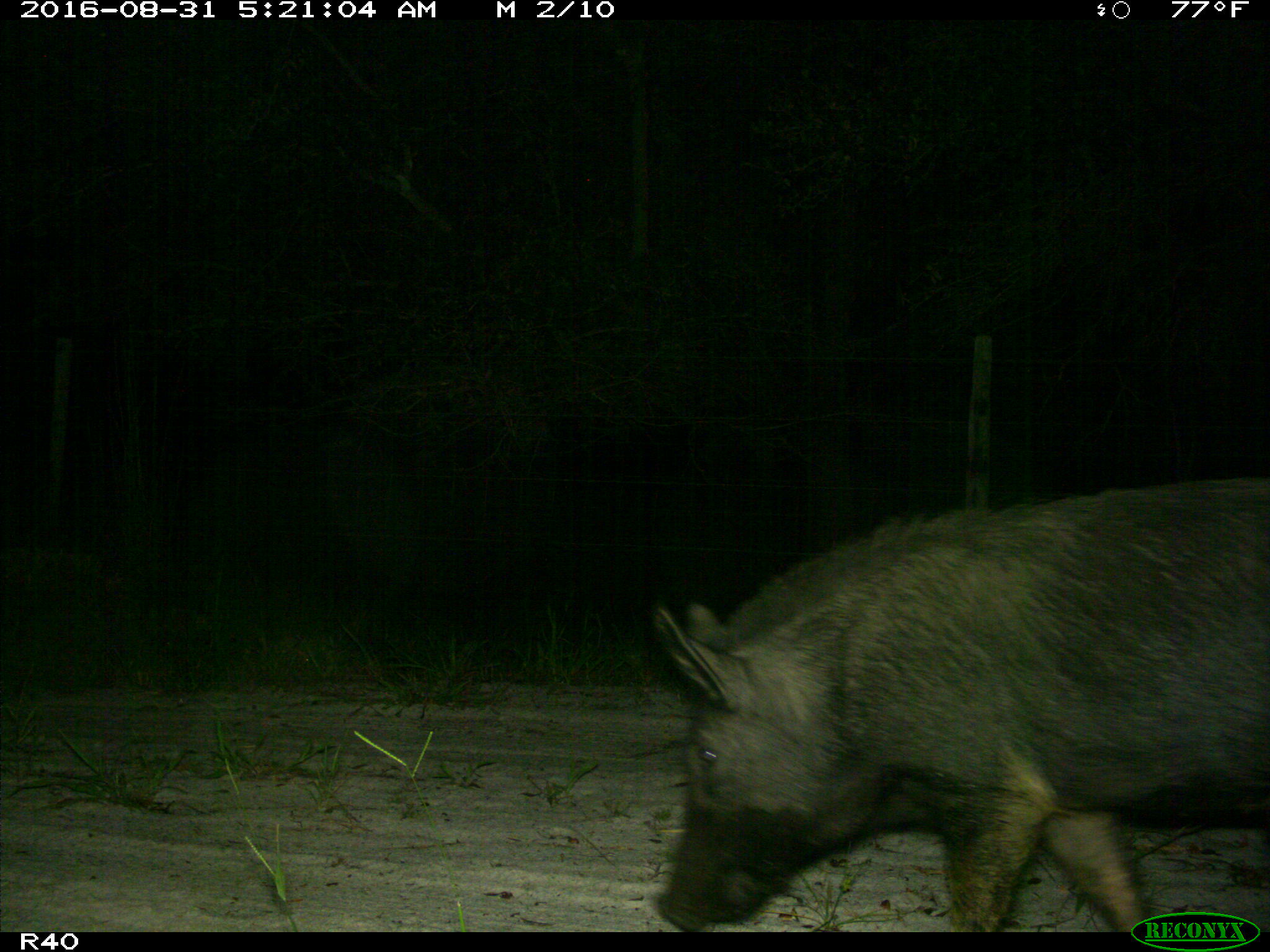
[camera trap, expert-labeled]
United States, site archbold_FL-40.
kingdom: Animalia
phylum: Chordata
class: Mammalia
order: Artiodactyla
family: Suidae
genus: Sus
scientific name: Sus scrofa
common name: wild boar